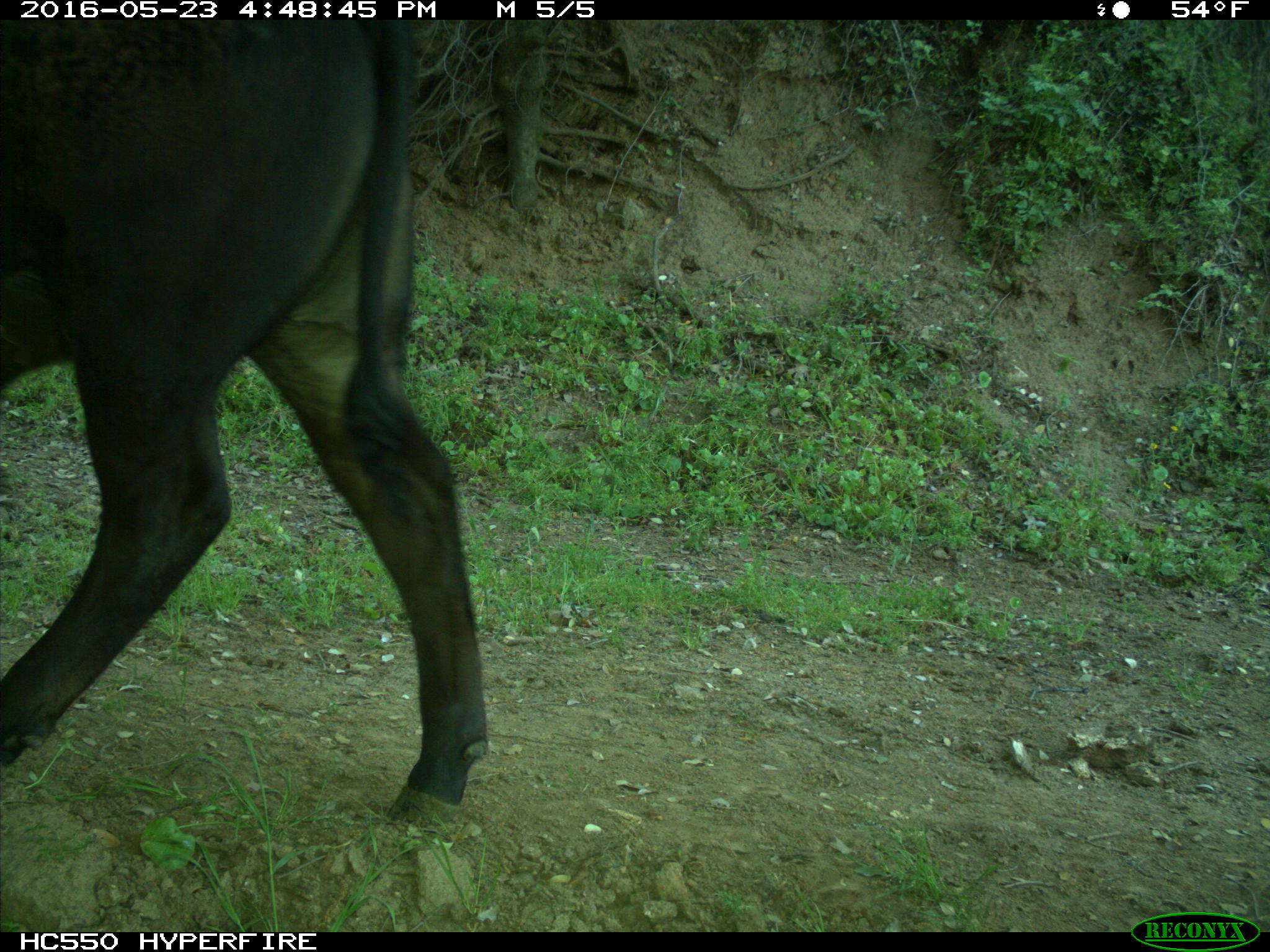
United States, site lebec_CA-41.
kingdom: Animalia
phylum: Chordata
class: Mammalia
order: Artiodactyla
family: Bovidae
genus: Bos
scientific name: Bos taurus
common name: domestic cow